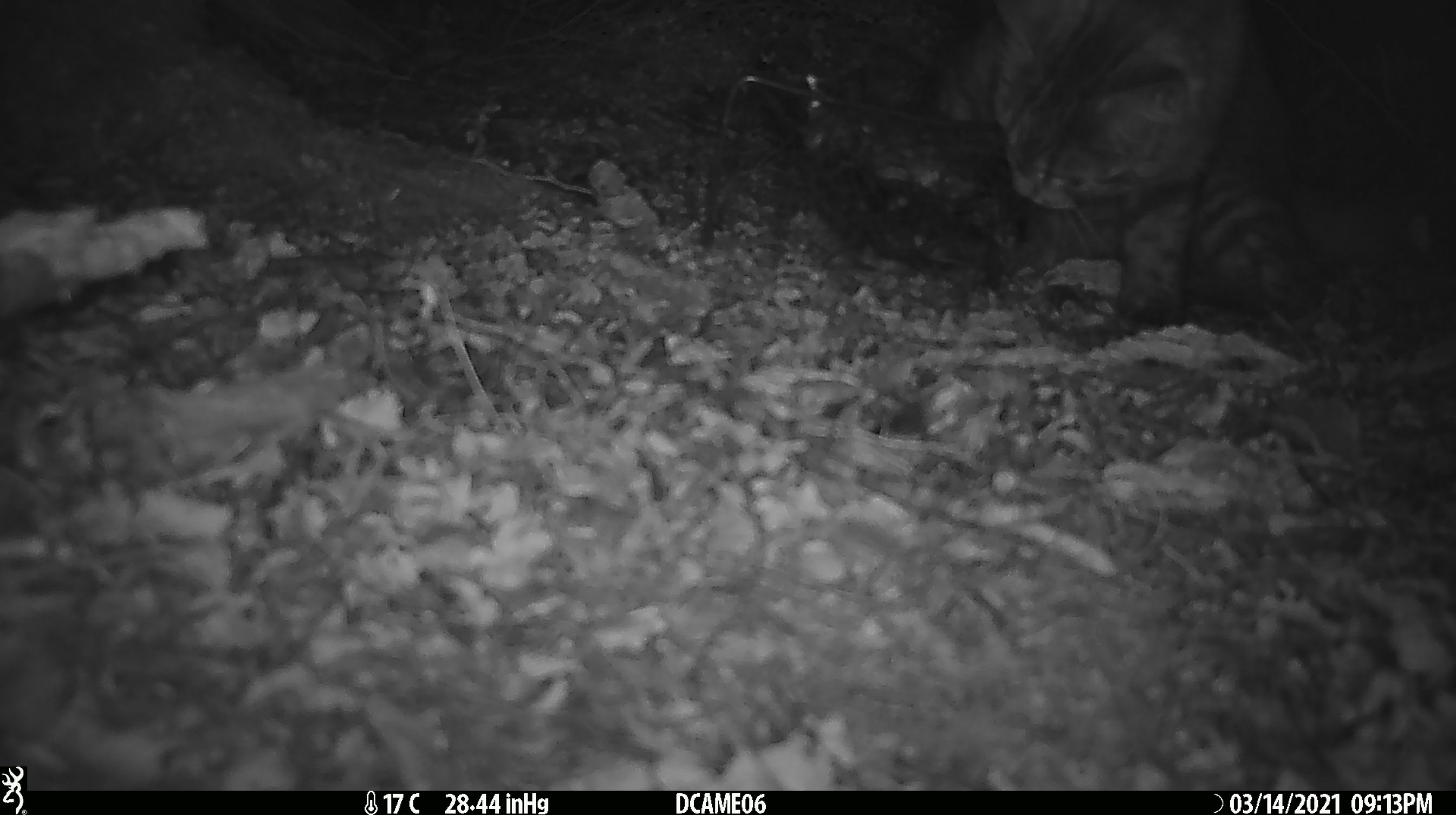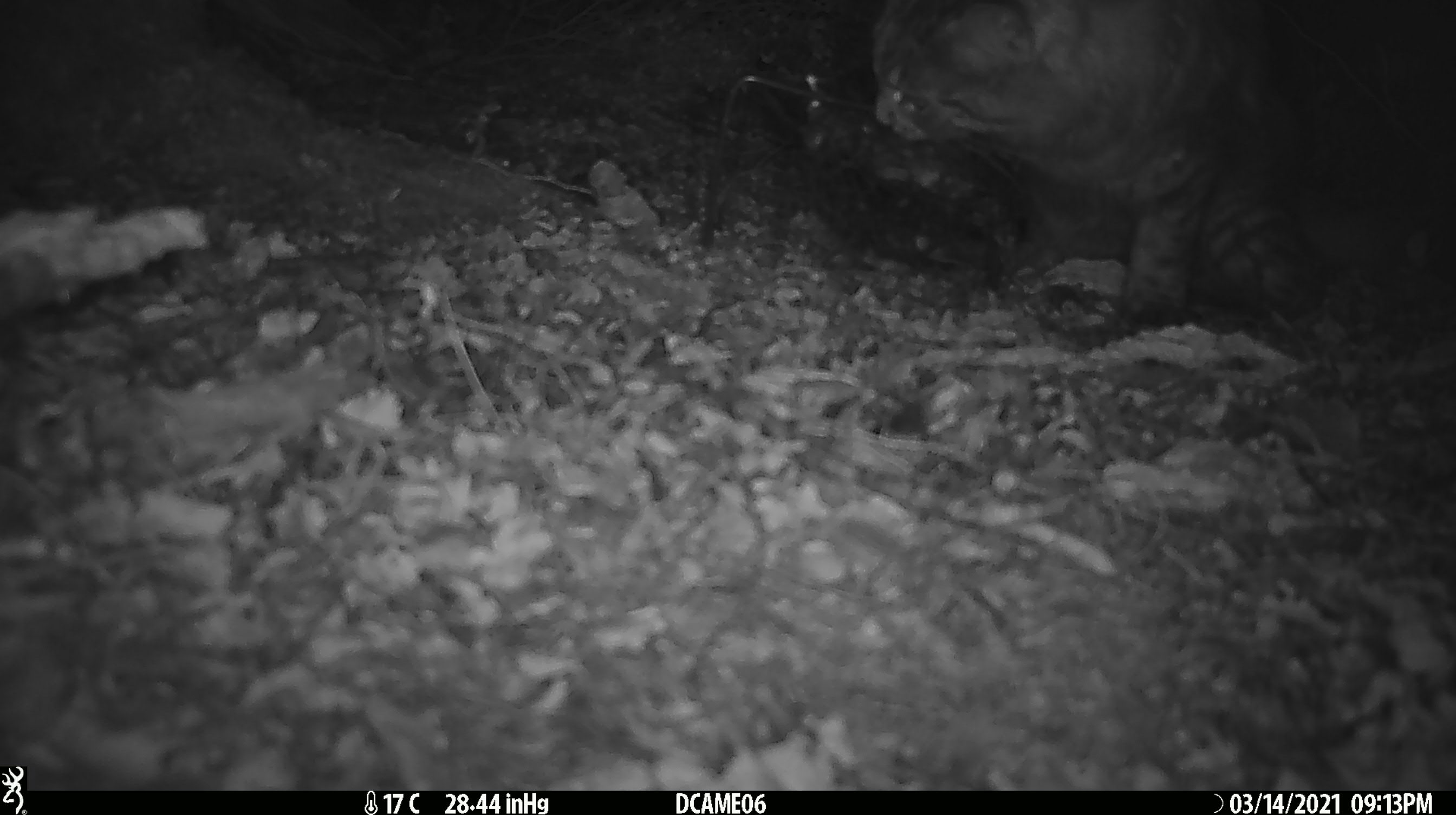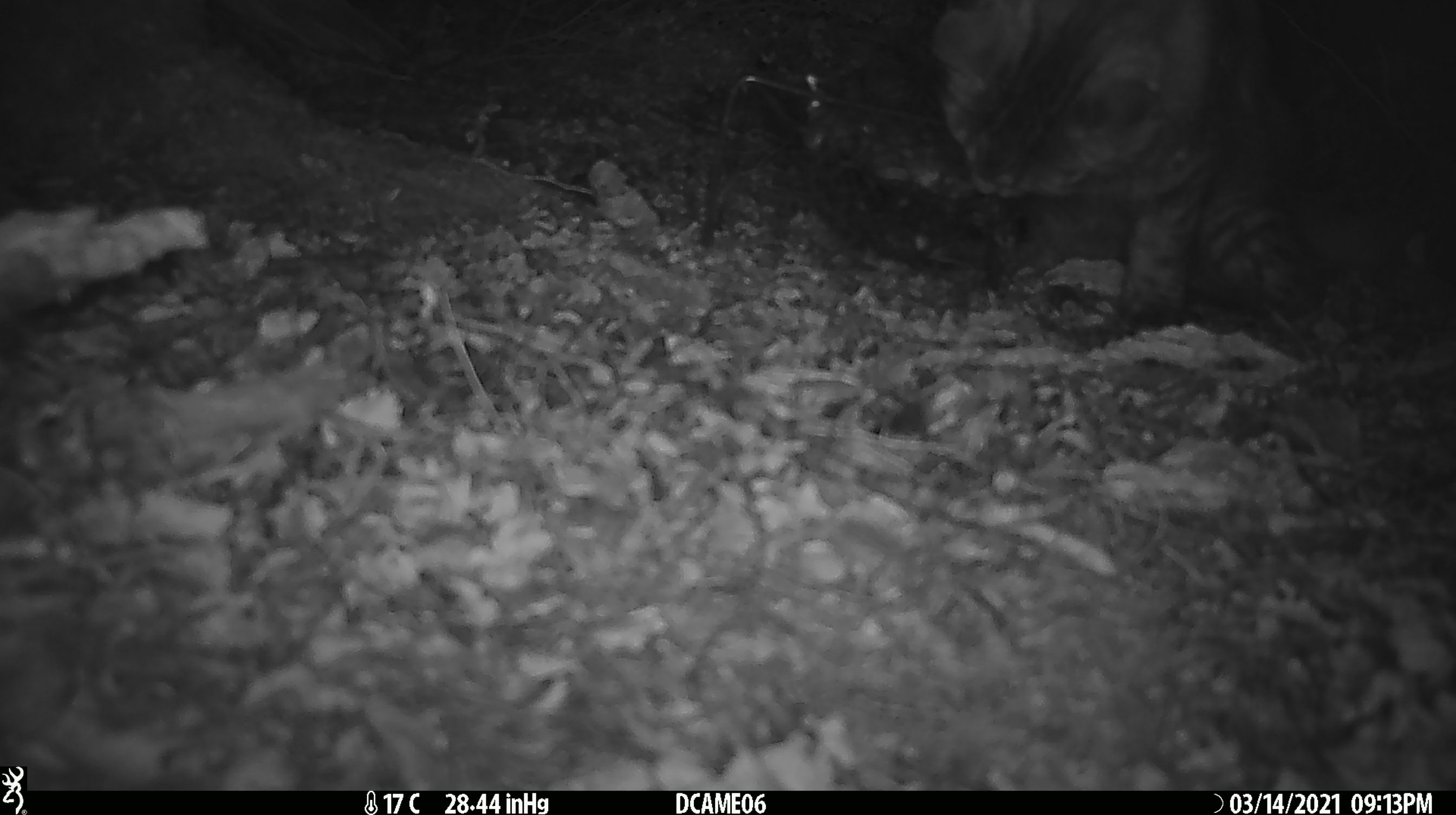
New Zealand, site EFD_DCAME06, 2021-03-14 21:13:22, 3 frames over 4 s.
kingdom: Animalia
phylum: Chordata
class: Mammalia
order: Carnivora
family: Felidae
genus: Felis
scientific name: Felis catus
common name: domestic cat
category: cat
Cat (domestic cat) (Felis catus).